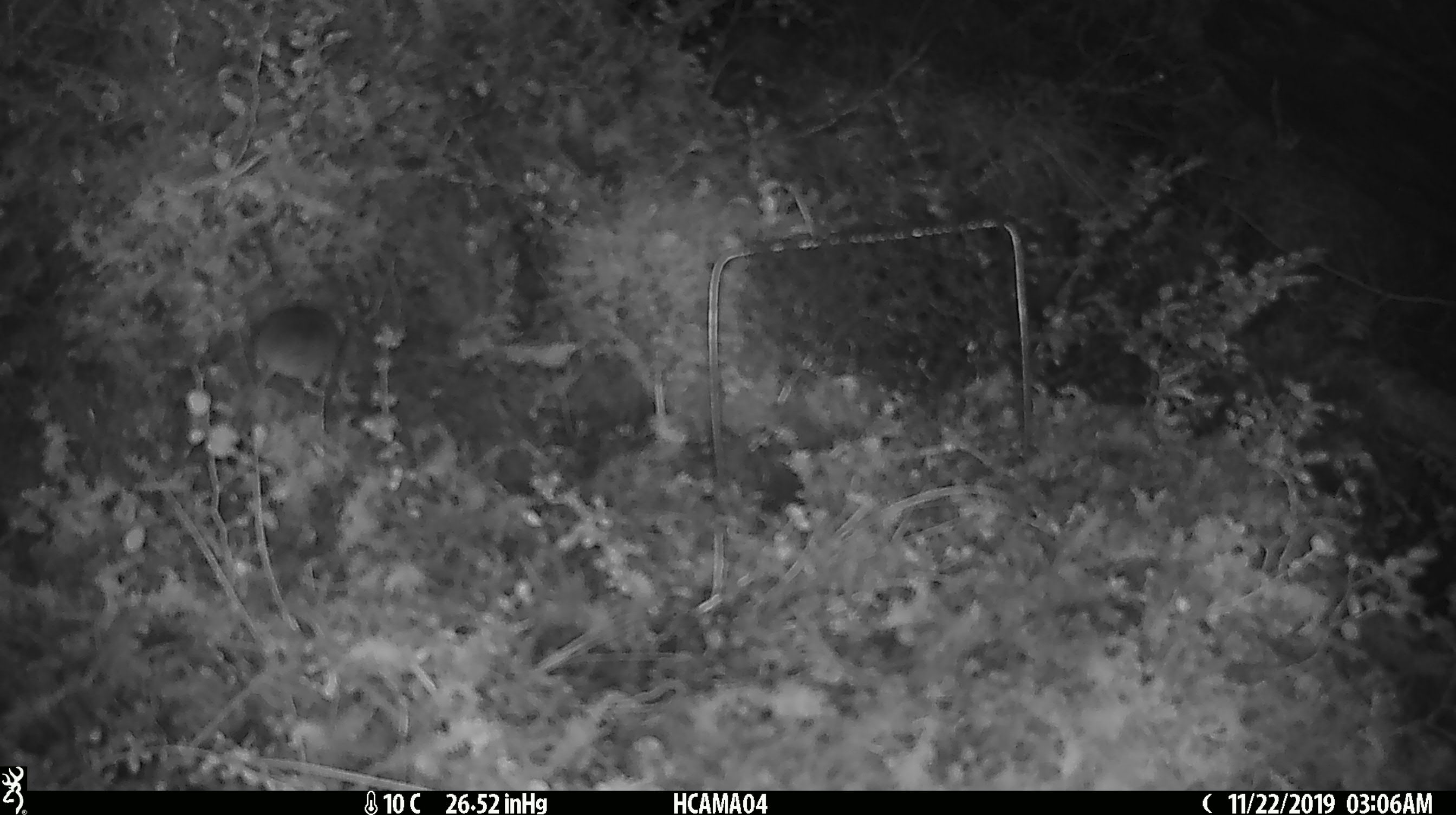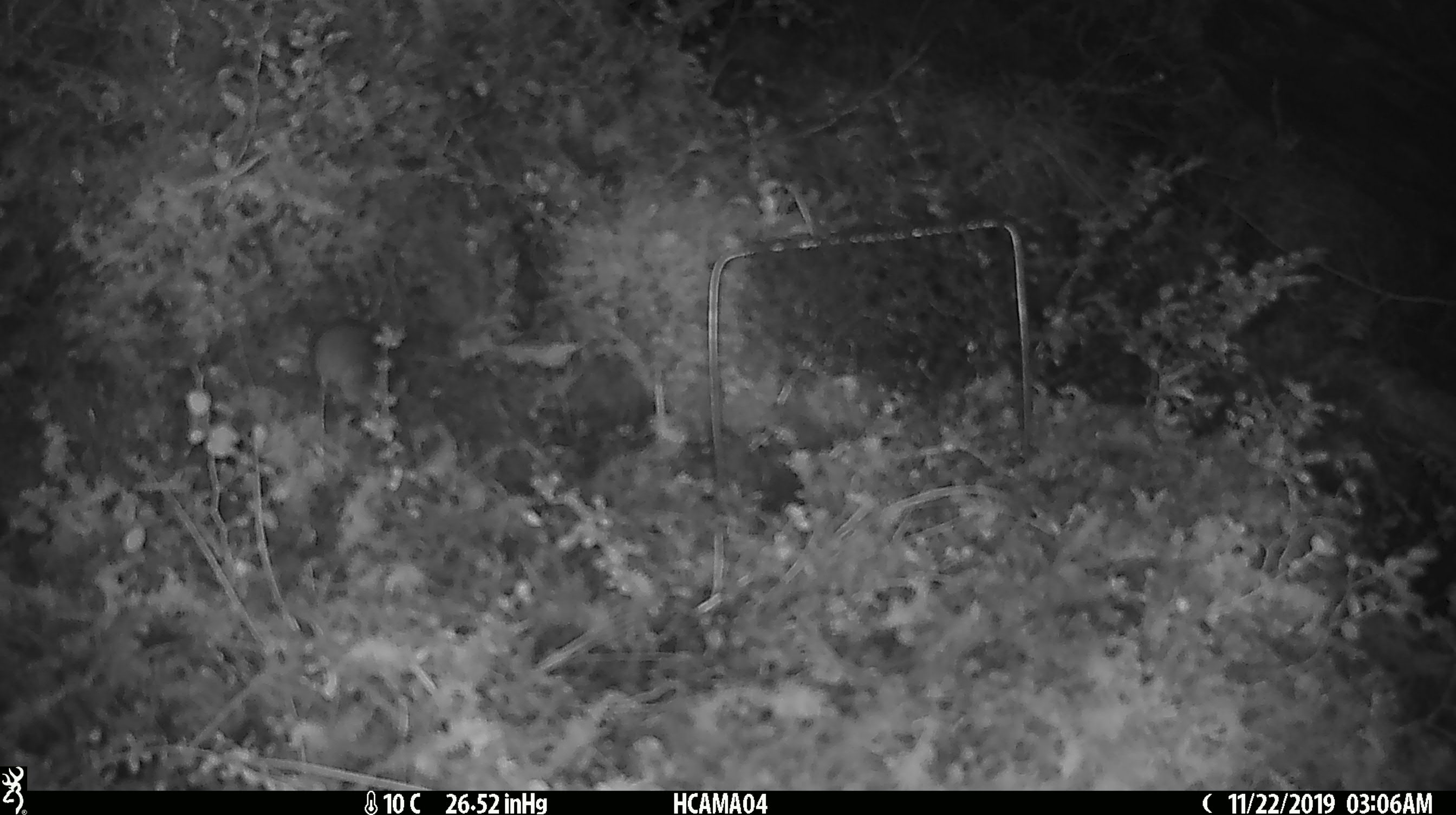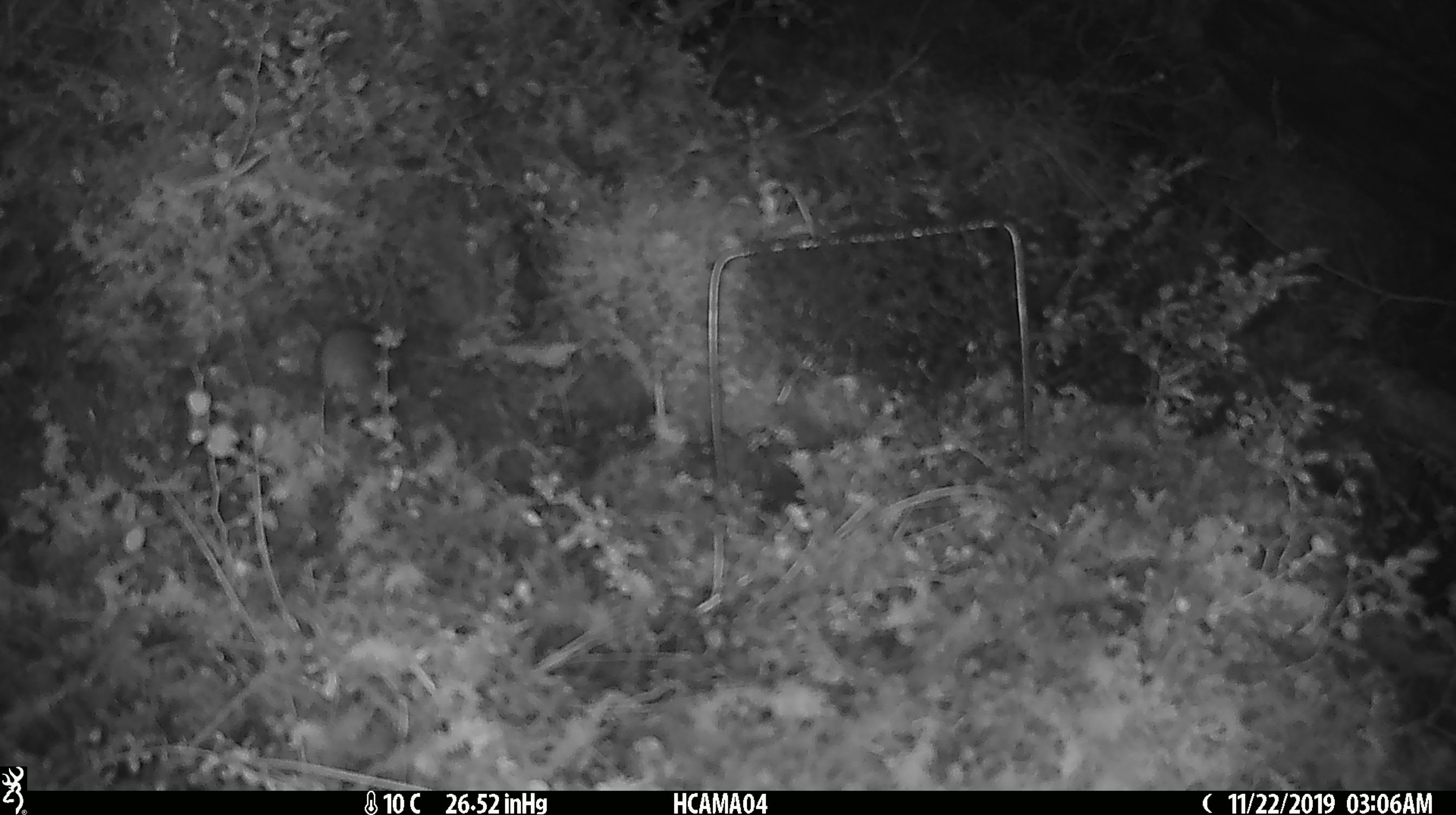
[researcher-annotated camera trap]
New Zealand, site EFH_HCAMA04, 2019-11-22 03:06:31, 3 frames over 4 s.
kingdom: Animalia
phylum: Chordata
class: Mammalia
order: Rodentia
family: Muridae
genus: Mus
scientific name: Mus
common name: mouse